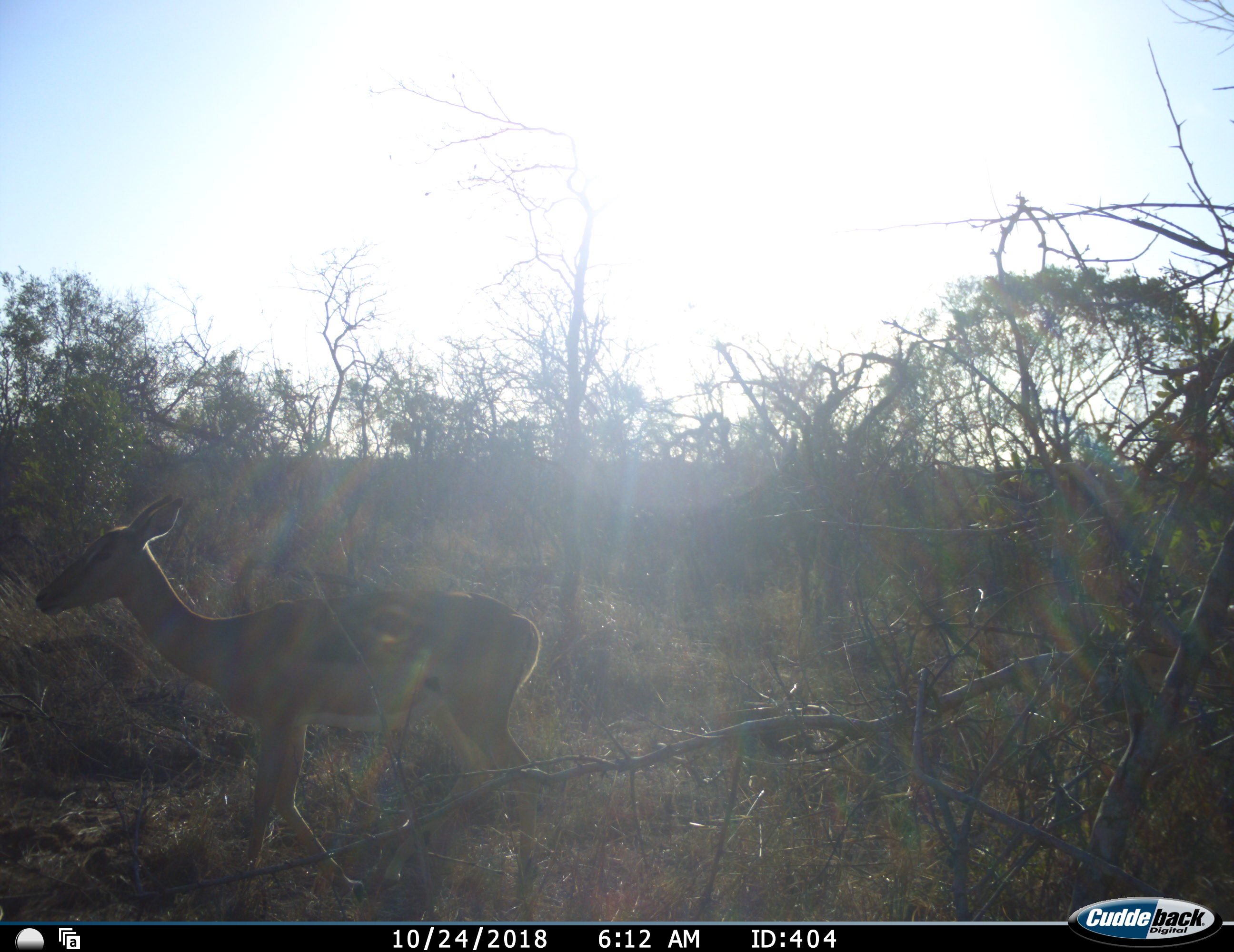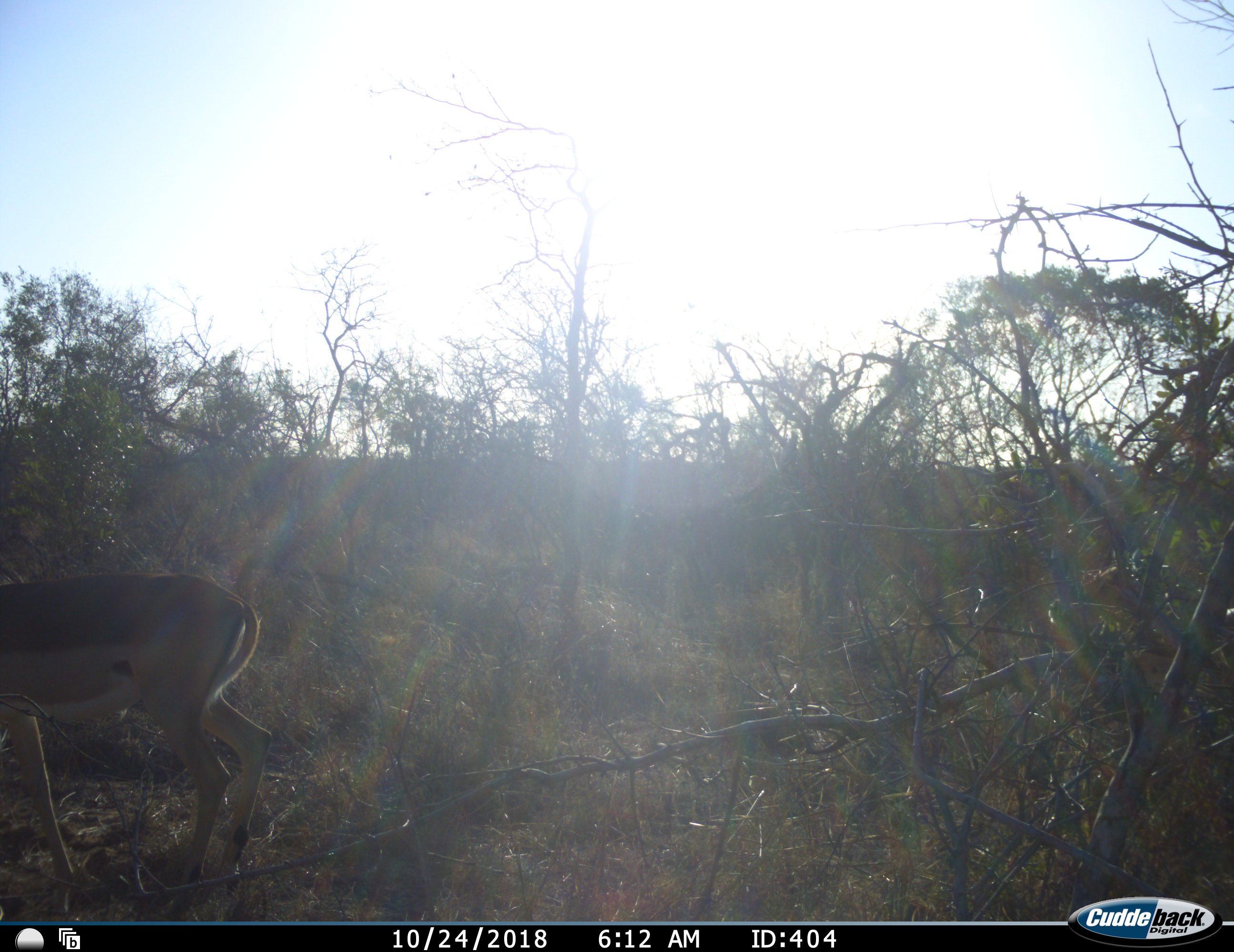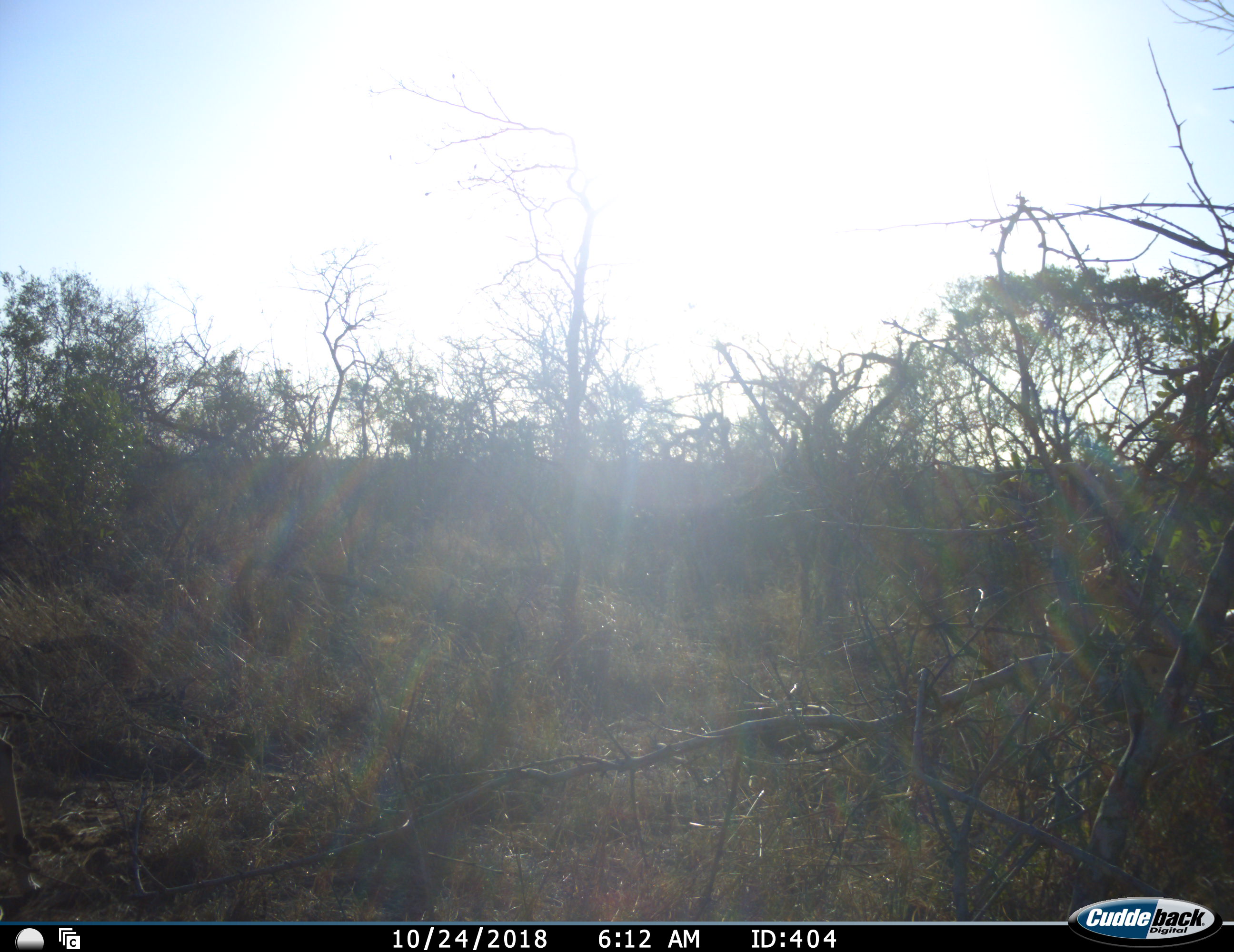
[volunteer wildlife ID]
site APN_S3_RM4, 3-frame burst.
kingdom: Animalia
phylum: Chordata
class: Mammalia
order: Artiodactyla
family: Bovidae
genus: Aepyceros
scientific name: Aepyceros melampus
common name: impala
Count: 1.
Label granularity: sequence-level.